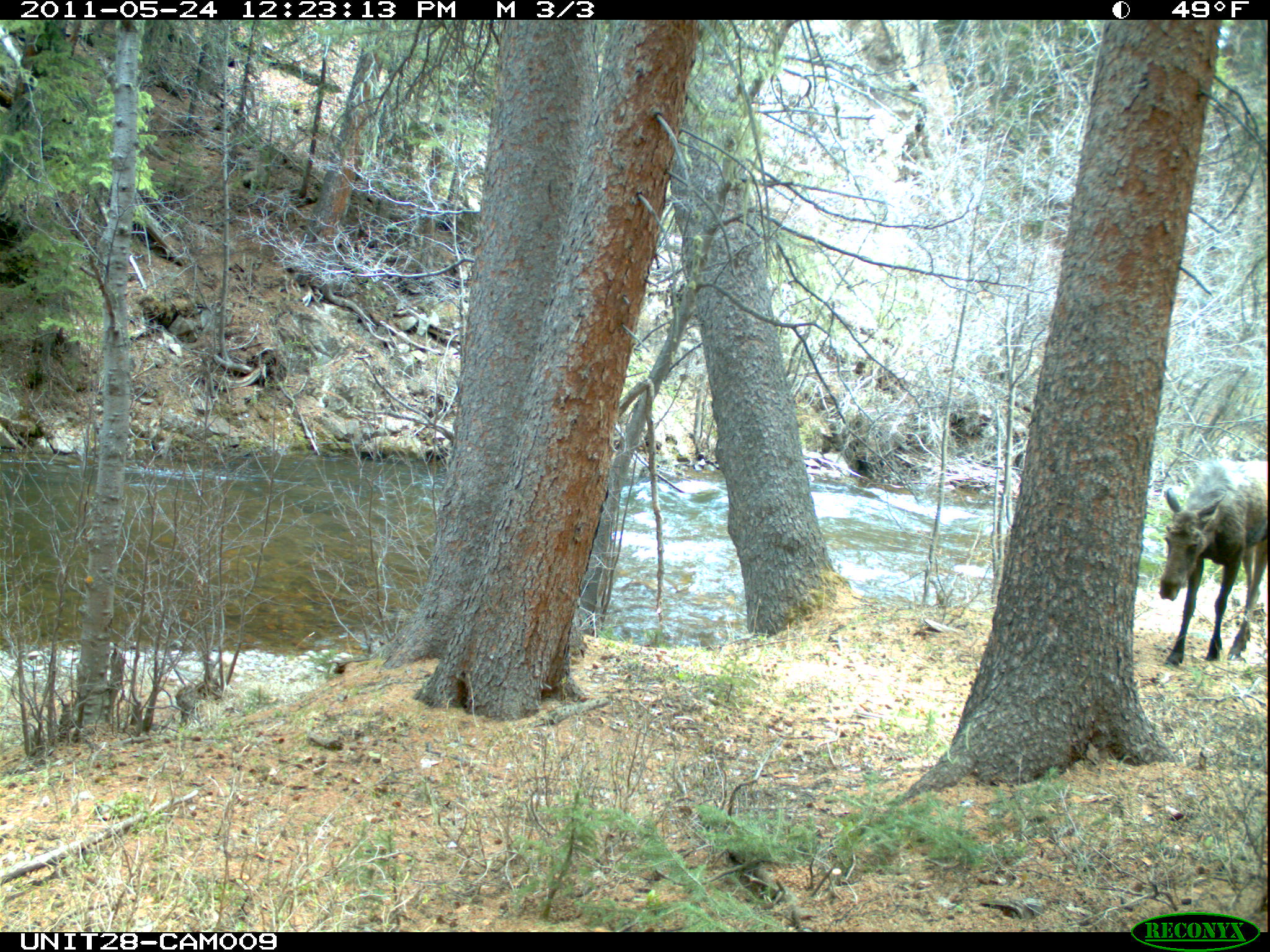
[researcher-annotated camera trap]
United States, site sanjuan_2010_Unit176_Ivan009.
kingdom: Animalia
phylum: Chordata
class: Mammalia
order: Artiodactyla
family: Cervidae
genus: Alces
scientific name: Alces alces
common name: moose